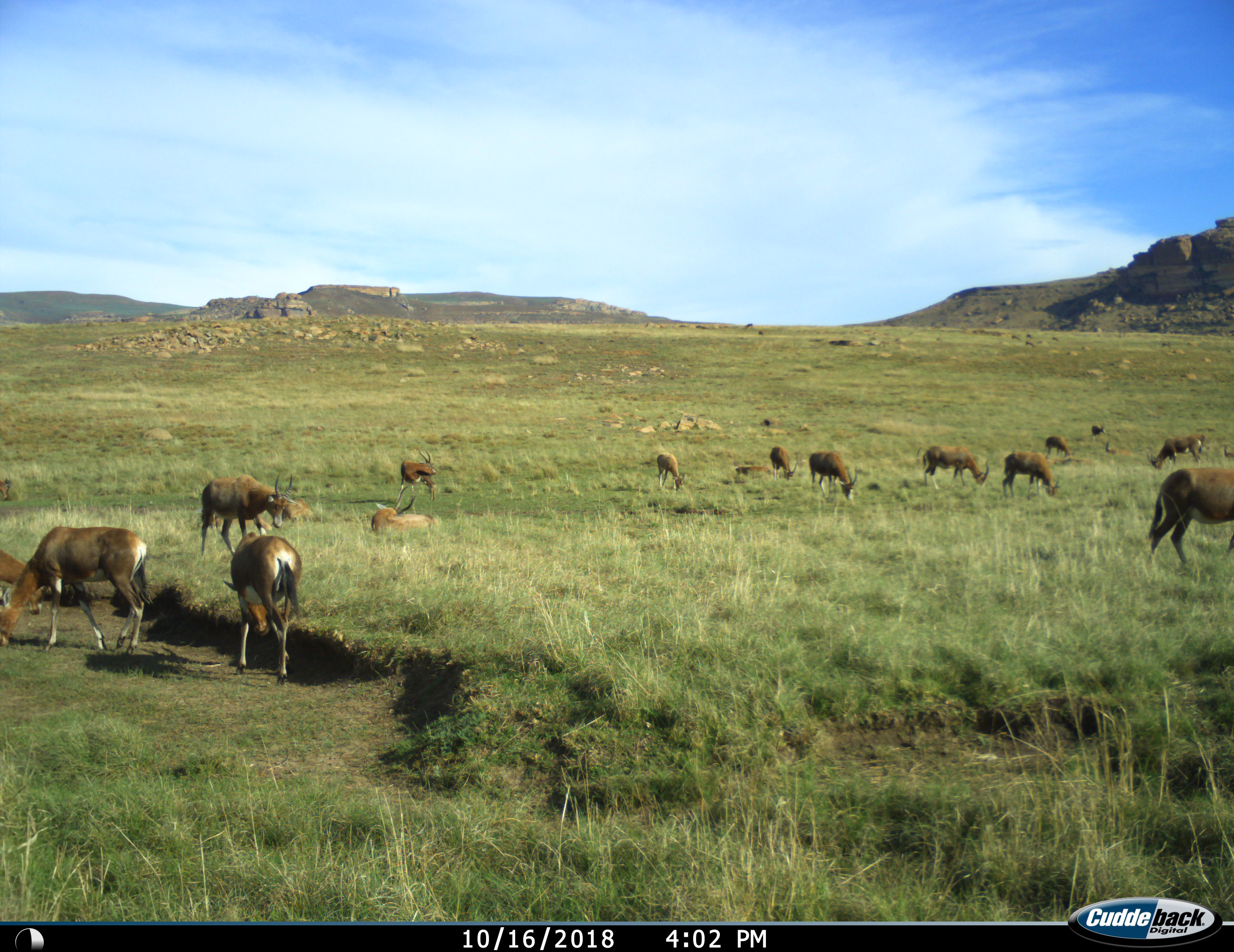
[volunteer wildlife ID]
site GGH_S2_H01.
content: unidentified animal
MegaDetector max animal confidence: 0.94